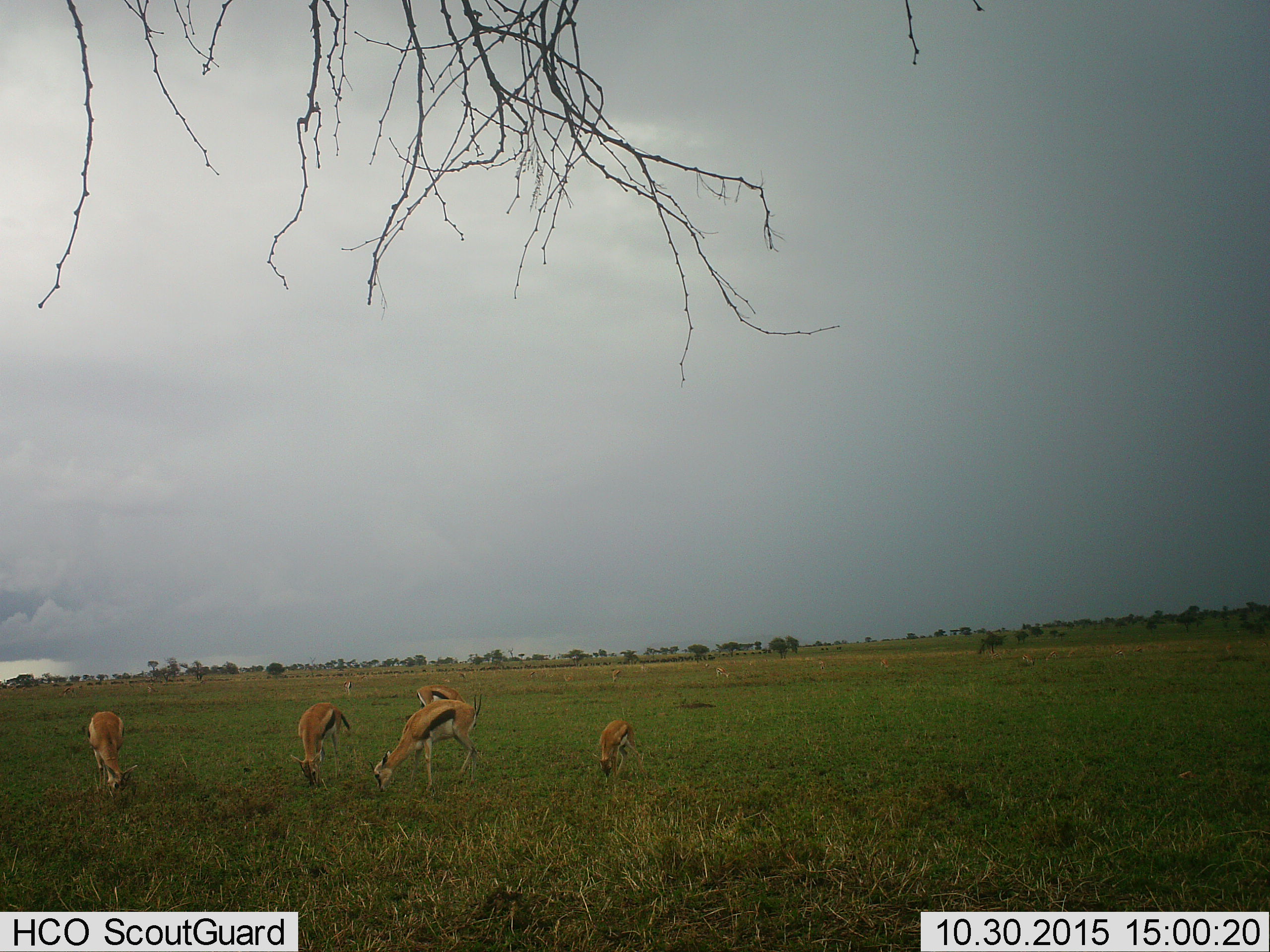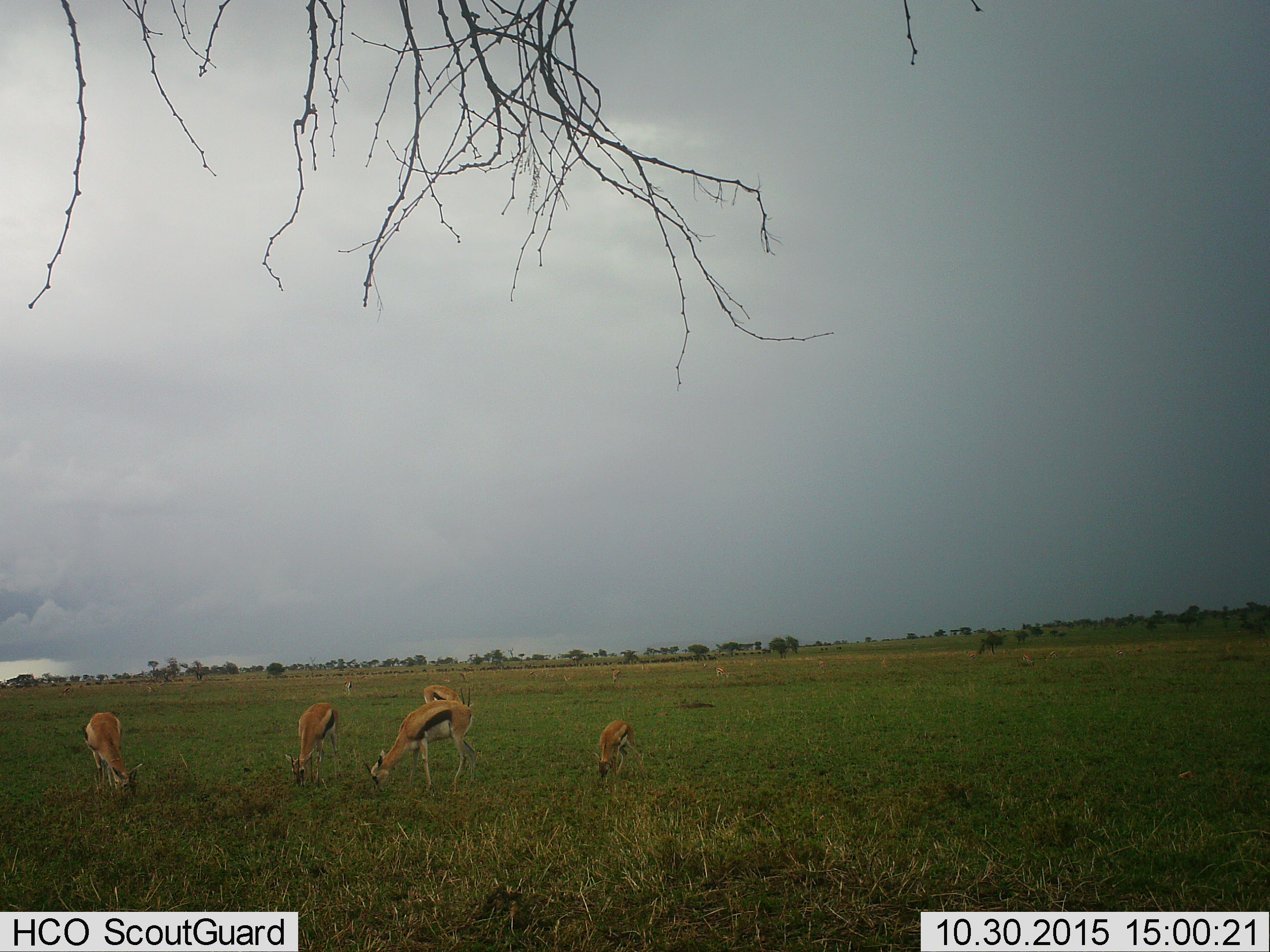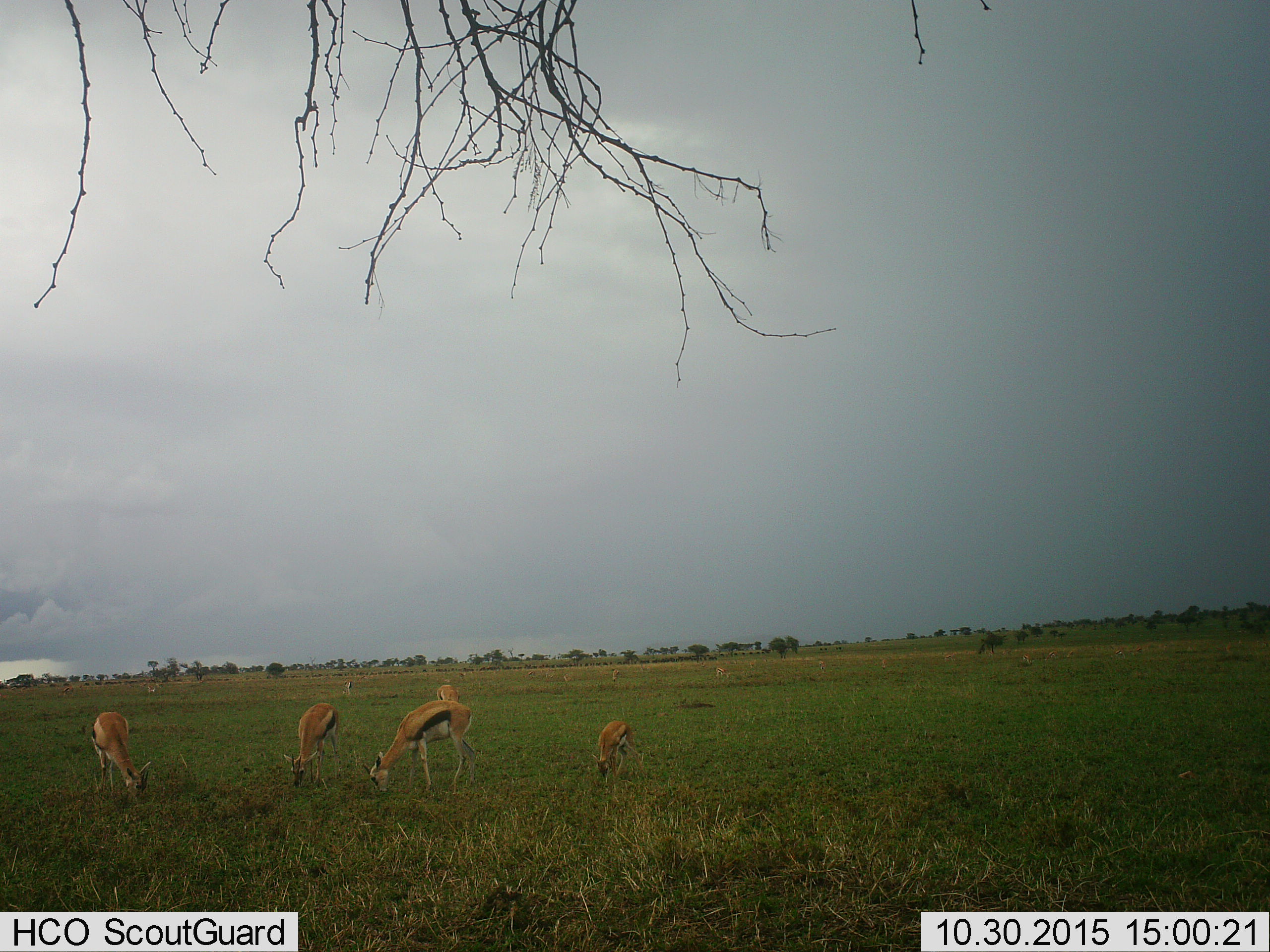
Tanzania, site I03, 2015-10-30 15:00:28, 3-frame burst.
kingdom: Animalia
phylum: Chordata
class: Mammalia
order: Artiodactyla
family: Bovidae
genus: Eudorcas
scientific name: Eudorcas thomsonii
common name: thomson's gazelle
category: gazellethomsons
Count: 11-50.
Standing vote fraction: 12%.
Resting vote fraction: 0%.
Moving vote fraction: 0%.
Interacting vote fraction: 0%.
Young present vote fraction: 25%.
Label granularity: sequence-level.